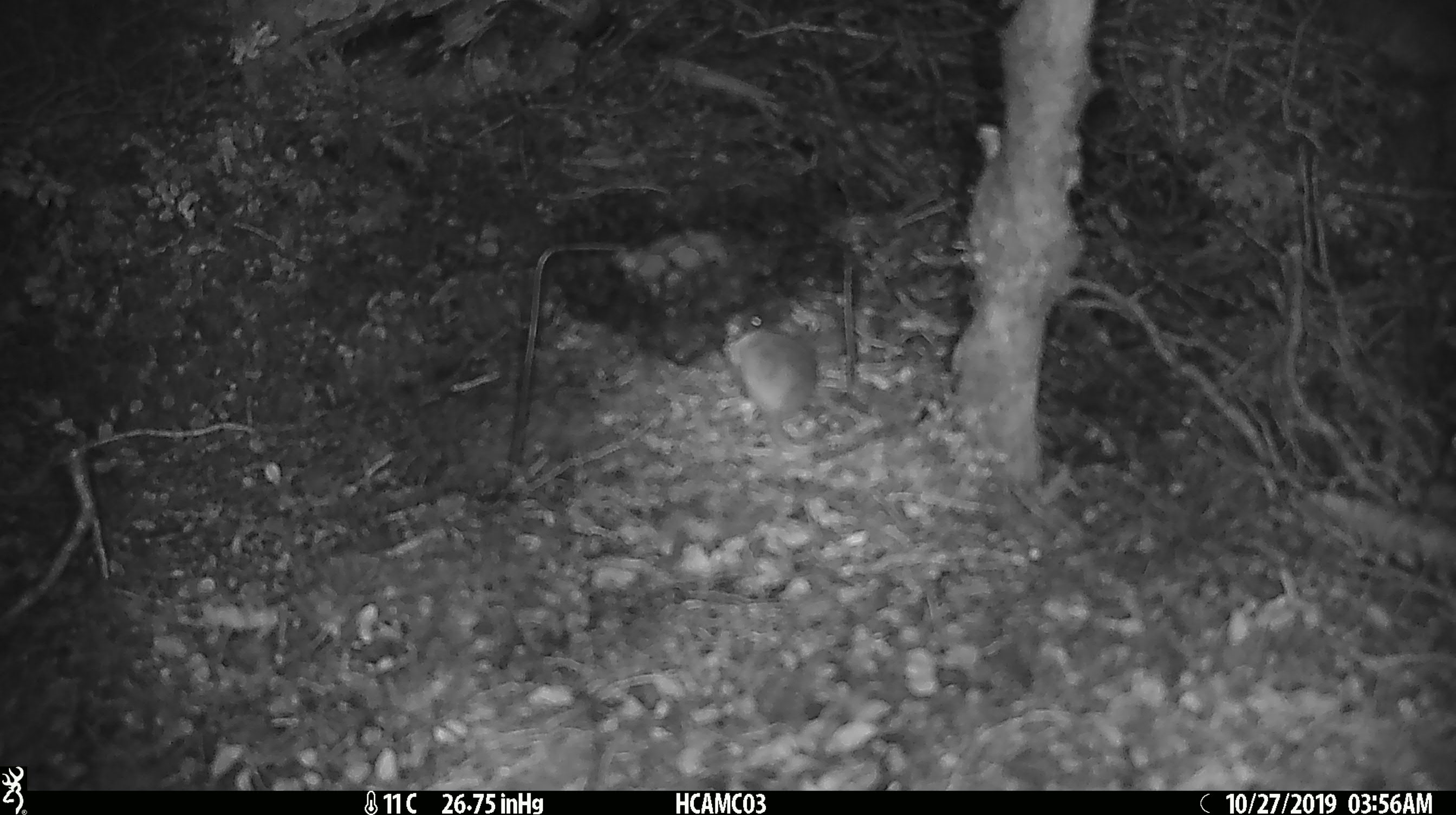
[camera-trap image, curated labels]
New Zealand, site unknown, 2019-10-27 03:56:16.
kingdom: Animalia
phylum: Chordata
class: Mammalia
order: Rodentia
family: Muridae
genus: Mus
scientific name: Mus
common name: mouse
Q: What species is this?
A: Mouse (Mus).